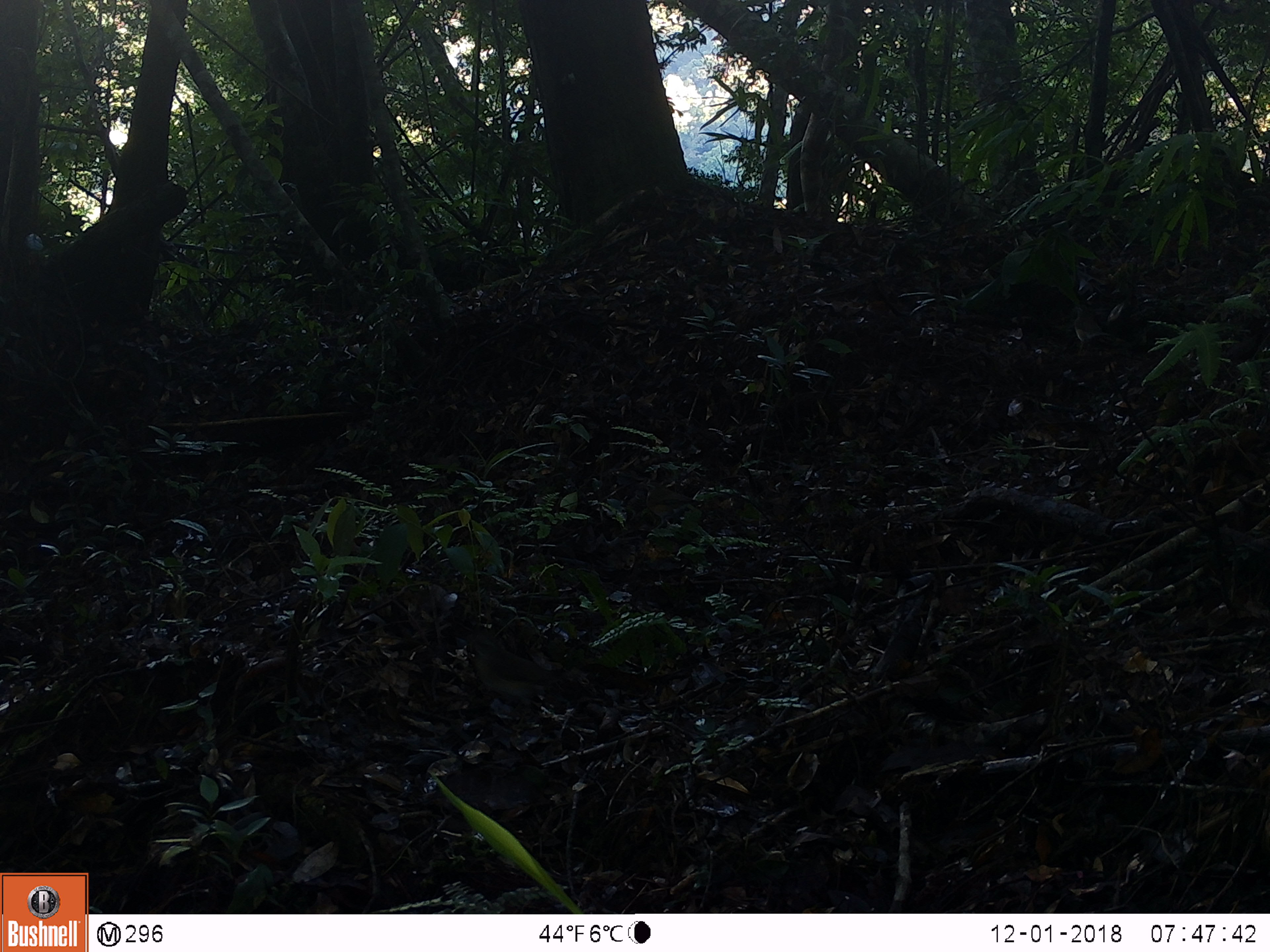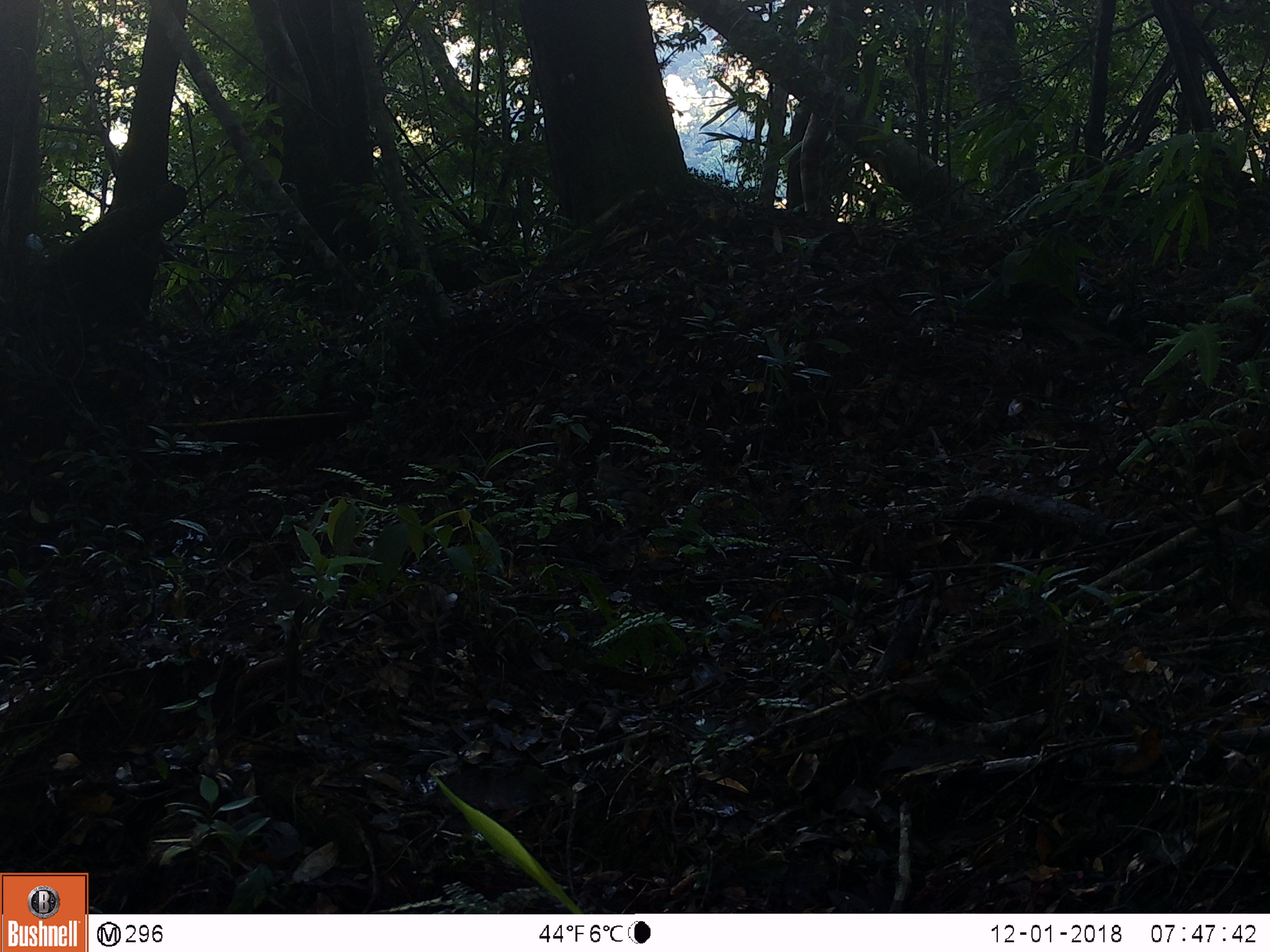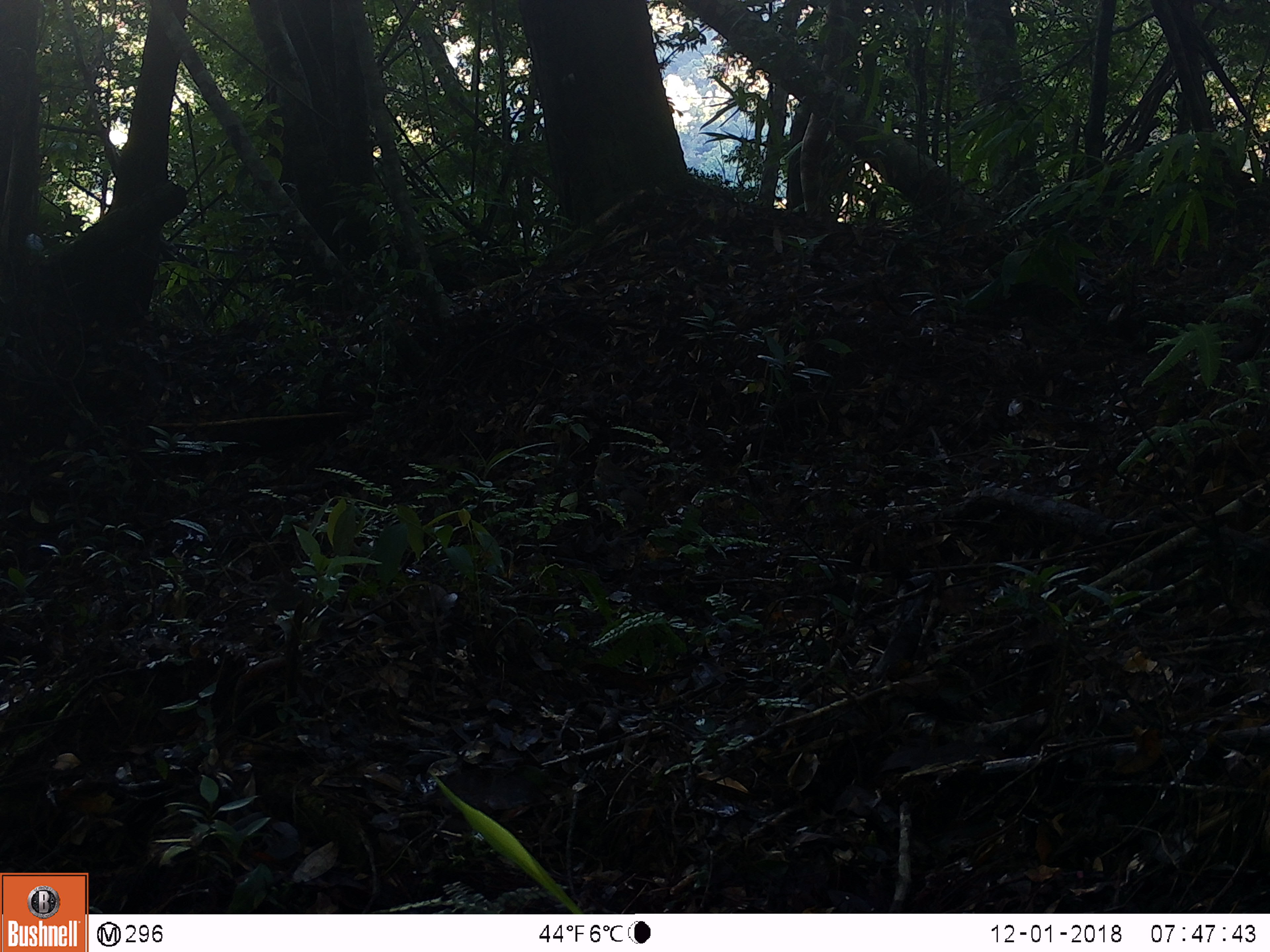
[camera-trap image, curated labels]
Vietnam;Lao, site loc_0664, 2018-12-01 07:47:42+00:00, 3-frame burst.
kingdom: Animalia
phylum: Chordata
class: Aves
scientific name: Aves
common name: bird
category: unidentified bird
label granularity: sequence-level